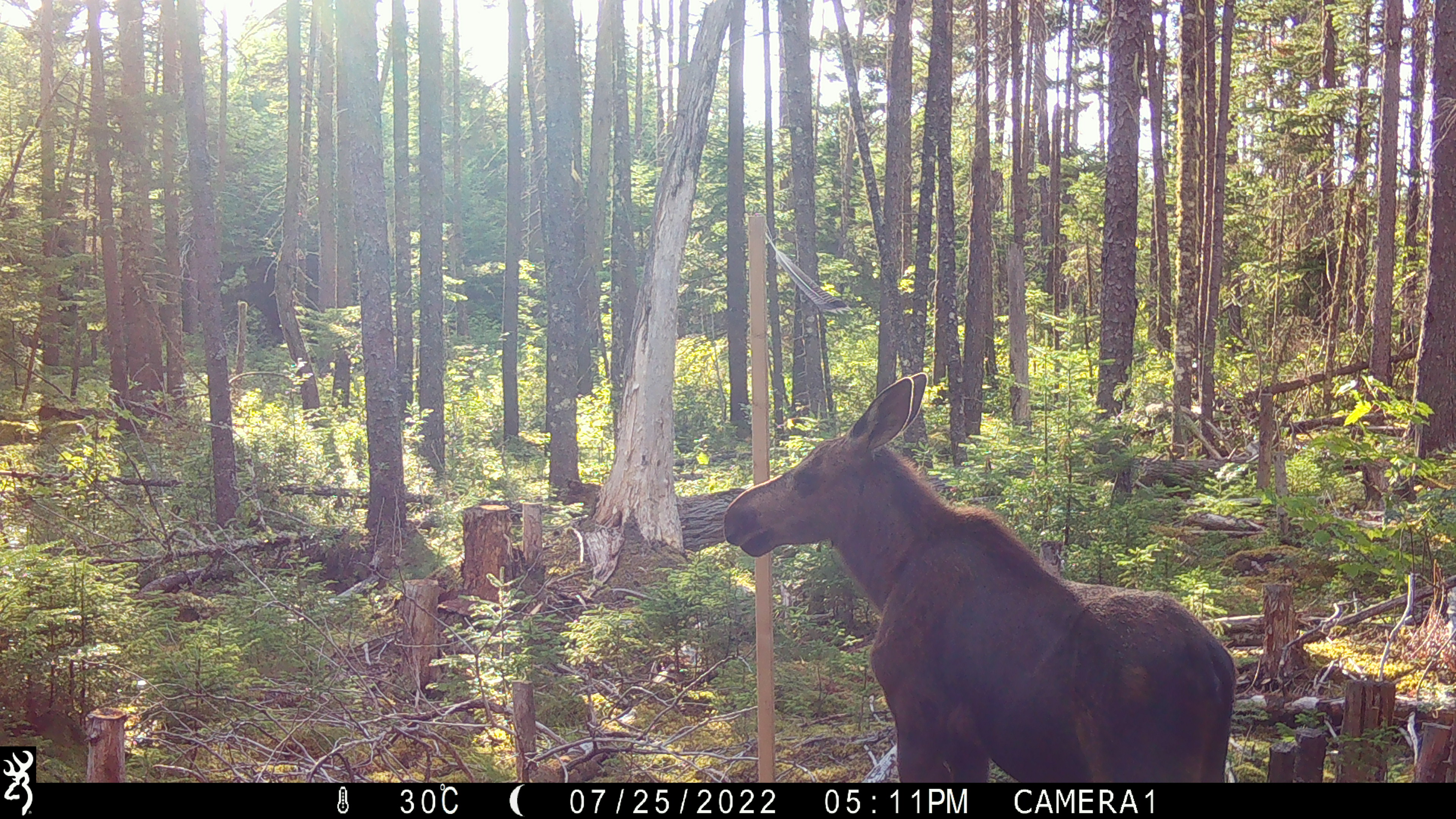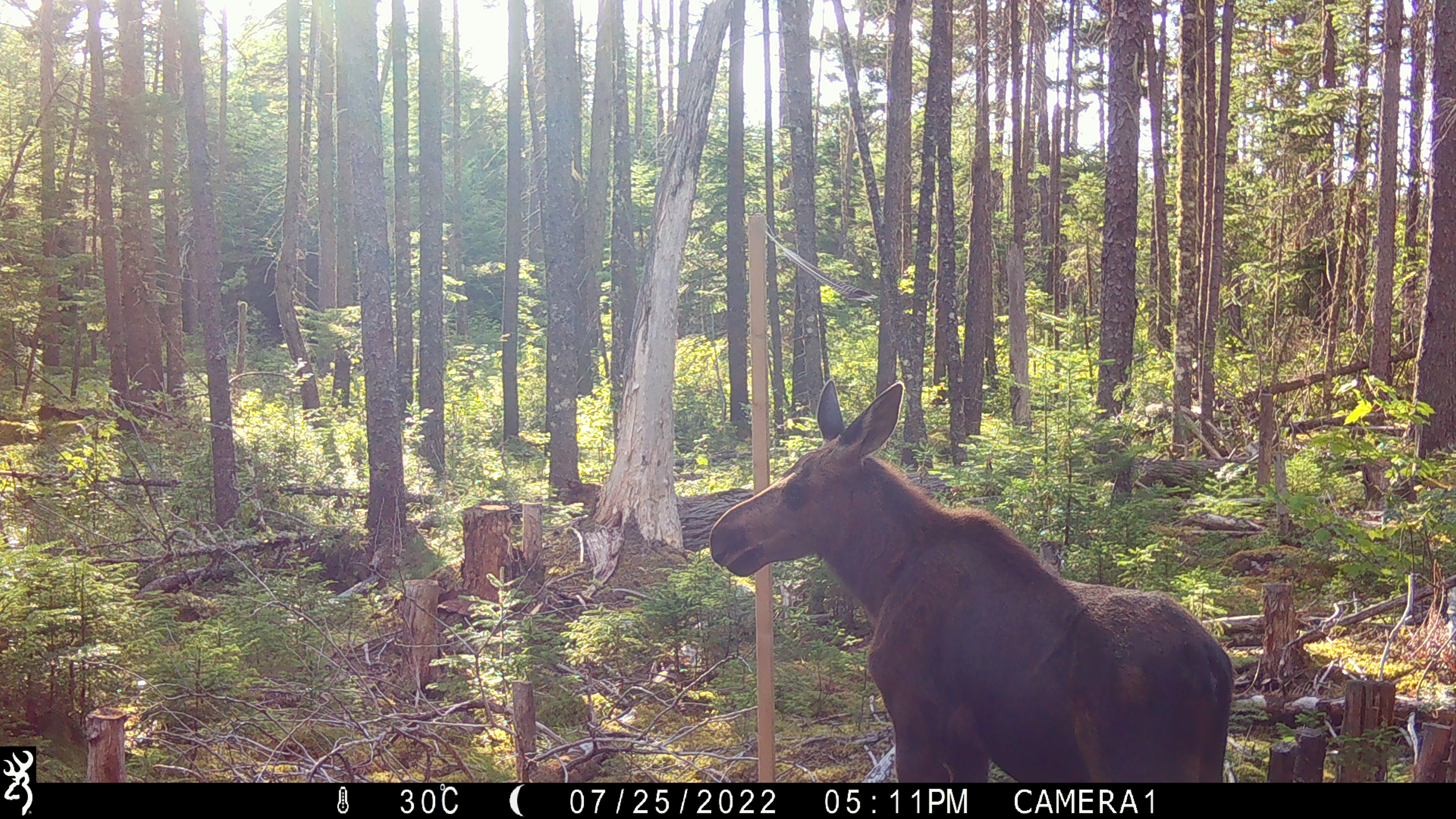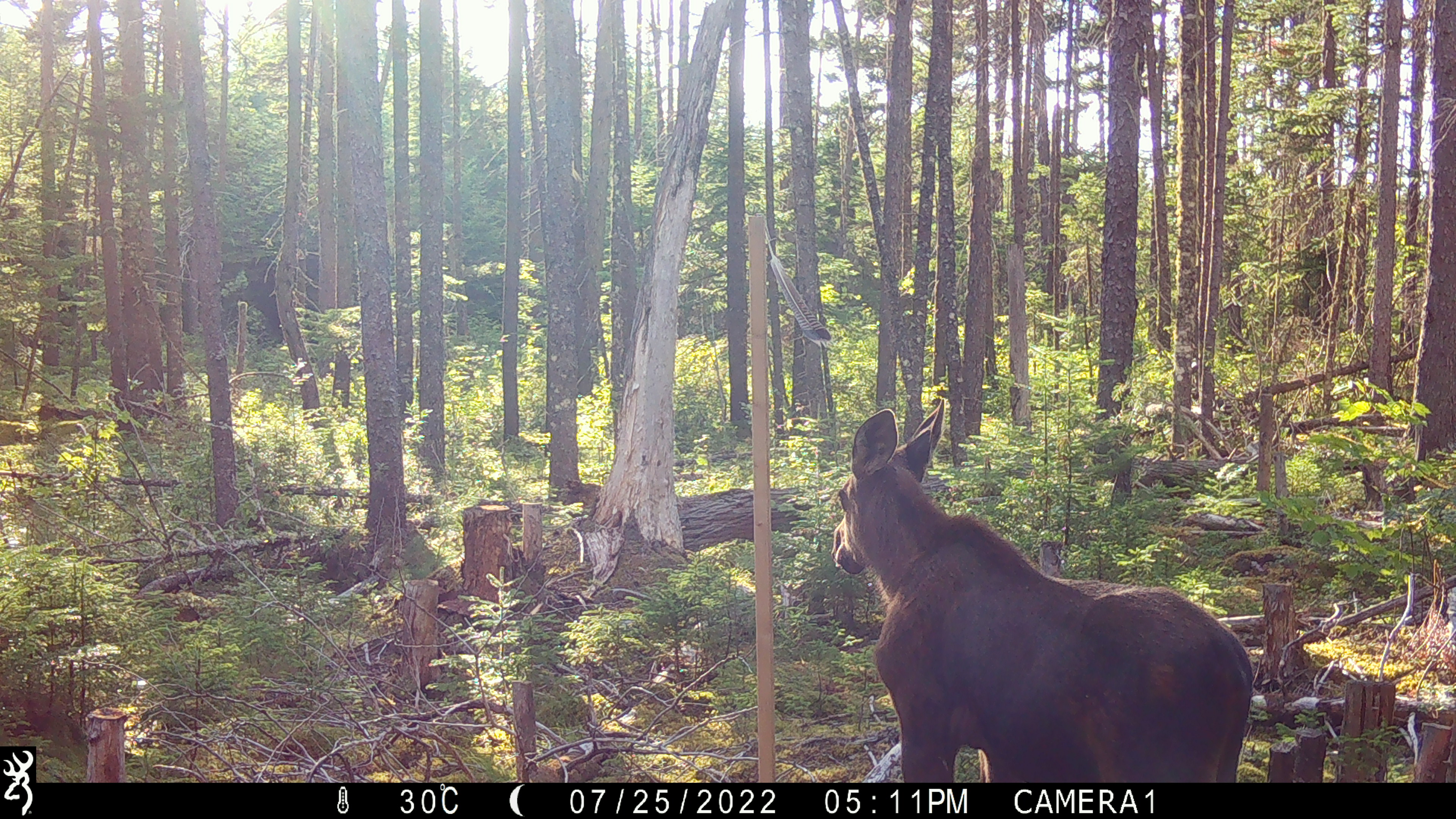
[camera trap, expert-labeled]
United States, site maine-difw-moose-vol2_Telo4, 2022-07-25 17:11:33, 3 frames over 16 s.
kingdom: Animalia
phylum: Chordata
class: Mammalia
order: Artiodactyla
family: Cervidae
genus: Alces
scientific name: Alces alces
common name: moose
Moose (Alces alces).